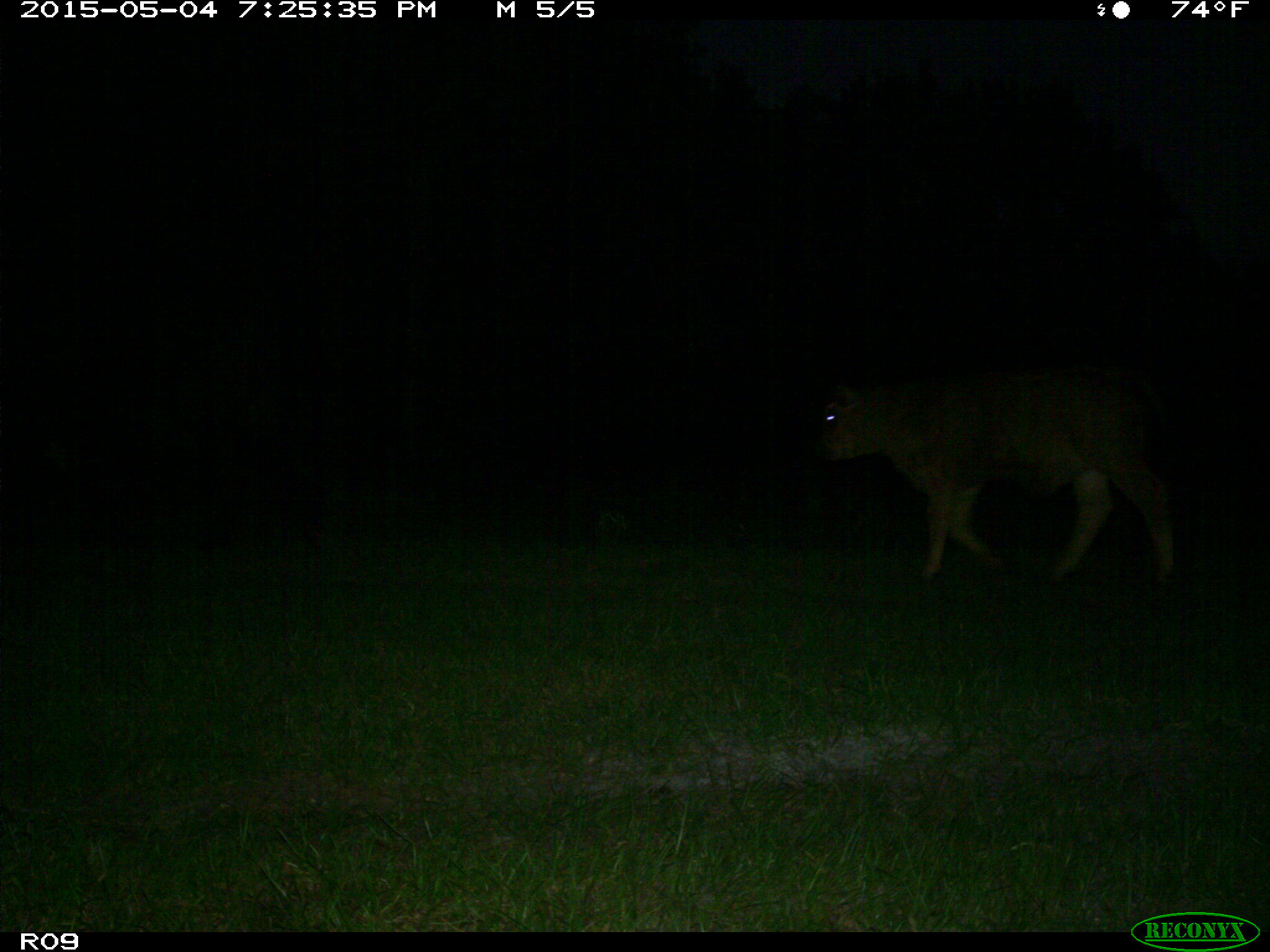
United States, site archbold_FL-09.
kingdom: Animalia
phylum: Chordata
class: Mammalia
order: Artiodactyla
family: Bovidae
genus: Bos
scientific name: Bos taurus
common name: domestic cow